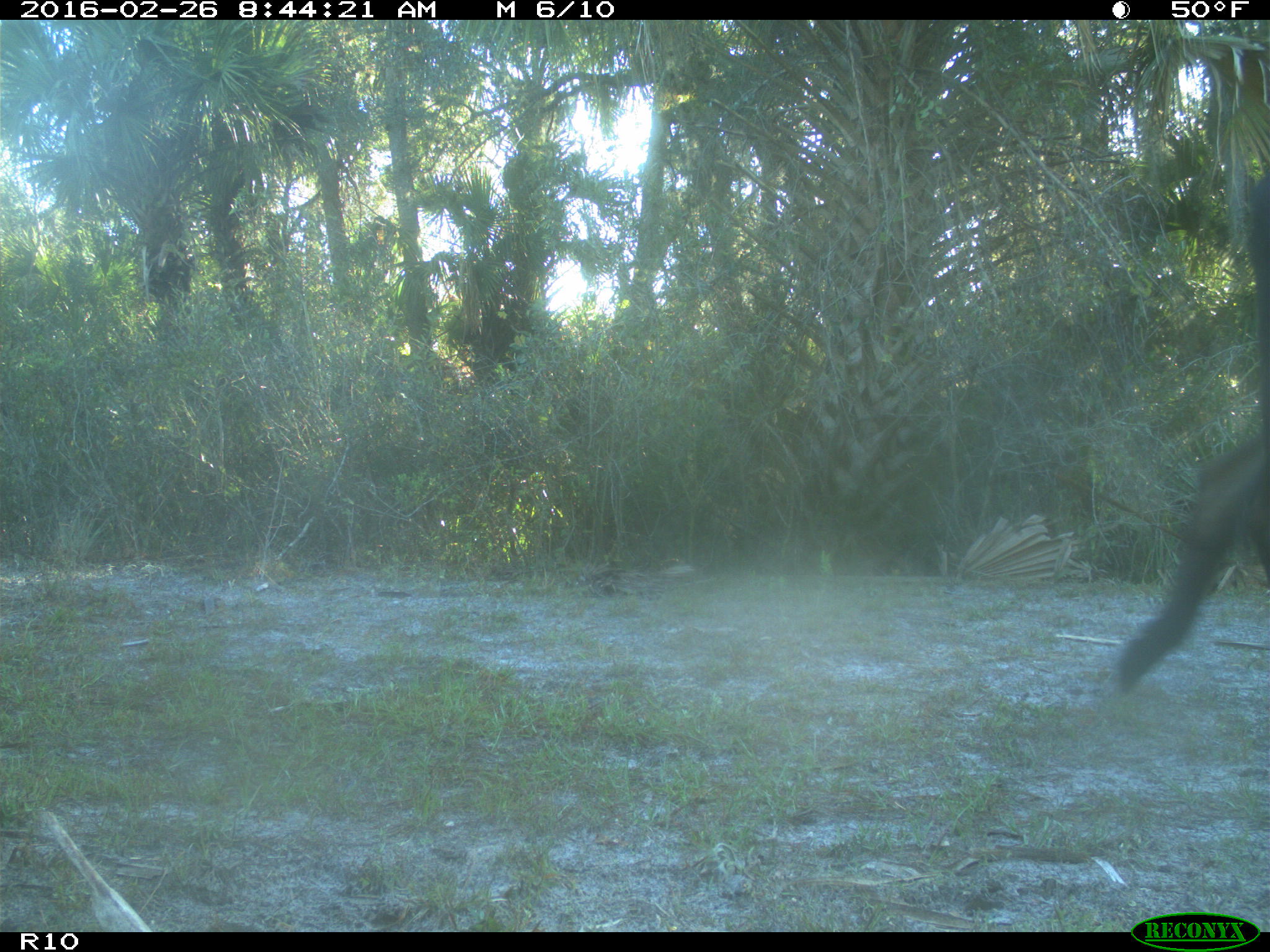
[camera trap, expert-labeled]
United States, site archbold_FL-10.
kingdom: Animalia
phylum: Chordata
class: Mammalia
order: Artiodactyla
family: Bovidae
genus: Bos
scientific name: Bos taurus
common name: domestic cow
Bos taurus (domestic cow).